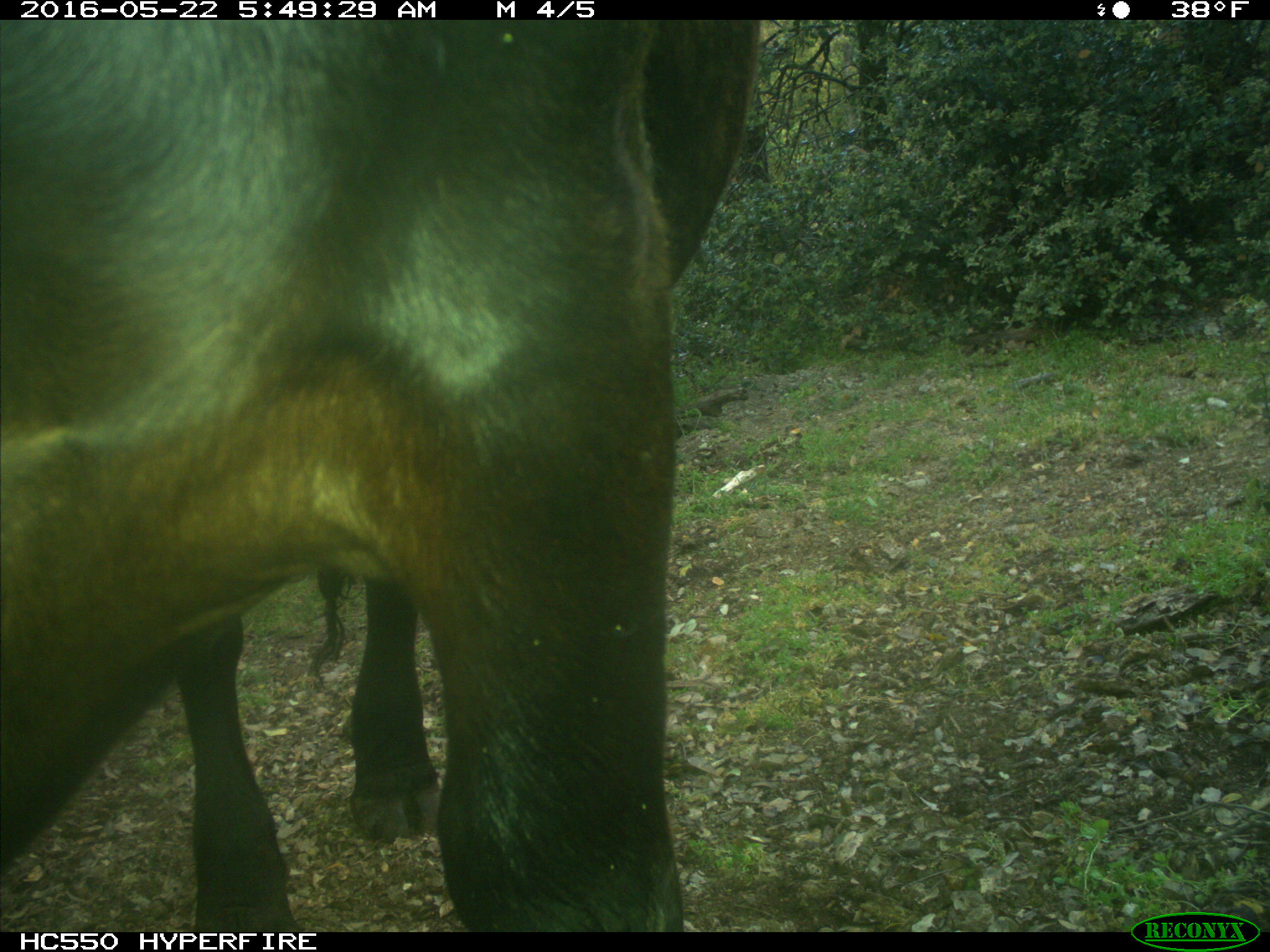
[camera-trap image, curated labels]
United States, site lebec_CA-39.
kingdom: Animalia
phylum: Chordata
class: Mammalia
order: Artiodactyla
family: Bovidae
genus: Bos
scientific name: Bos taurus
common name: domestic cow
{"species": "Bos taurus (domestic cow)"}